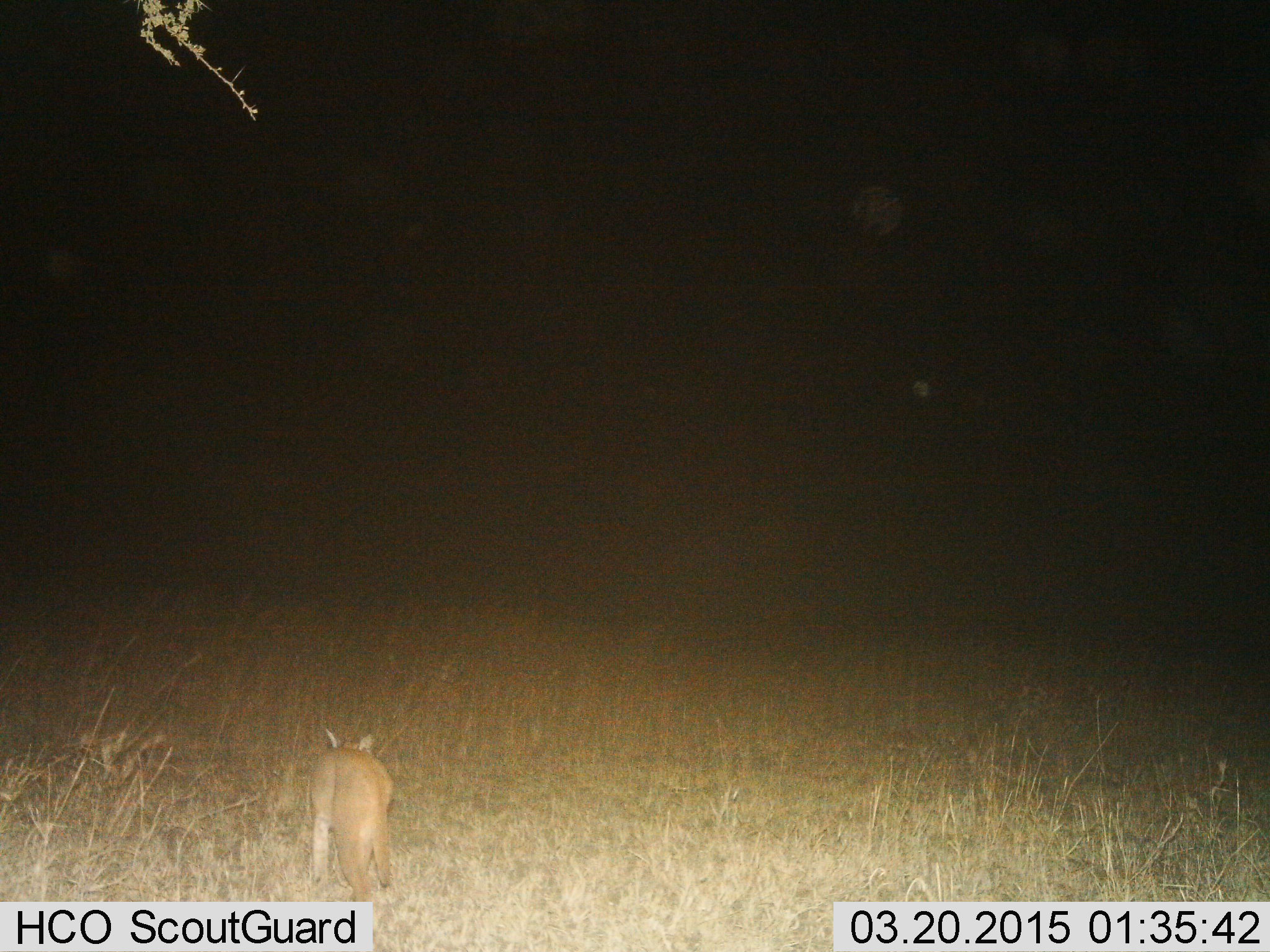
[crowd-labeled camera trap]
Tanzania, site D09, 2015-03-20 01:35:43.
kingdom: Animalia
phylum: Chordata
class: Mammalia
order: Carnivora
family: Felidae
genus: Caracal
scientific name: Caracal caracal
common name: caracal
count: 1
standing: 30%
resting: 0%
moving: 70%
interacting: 0%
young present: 0%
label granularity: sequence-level